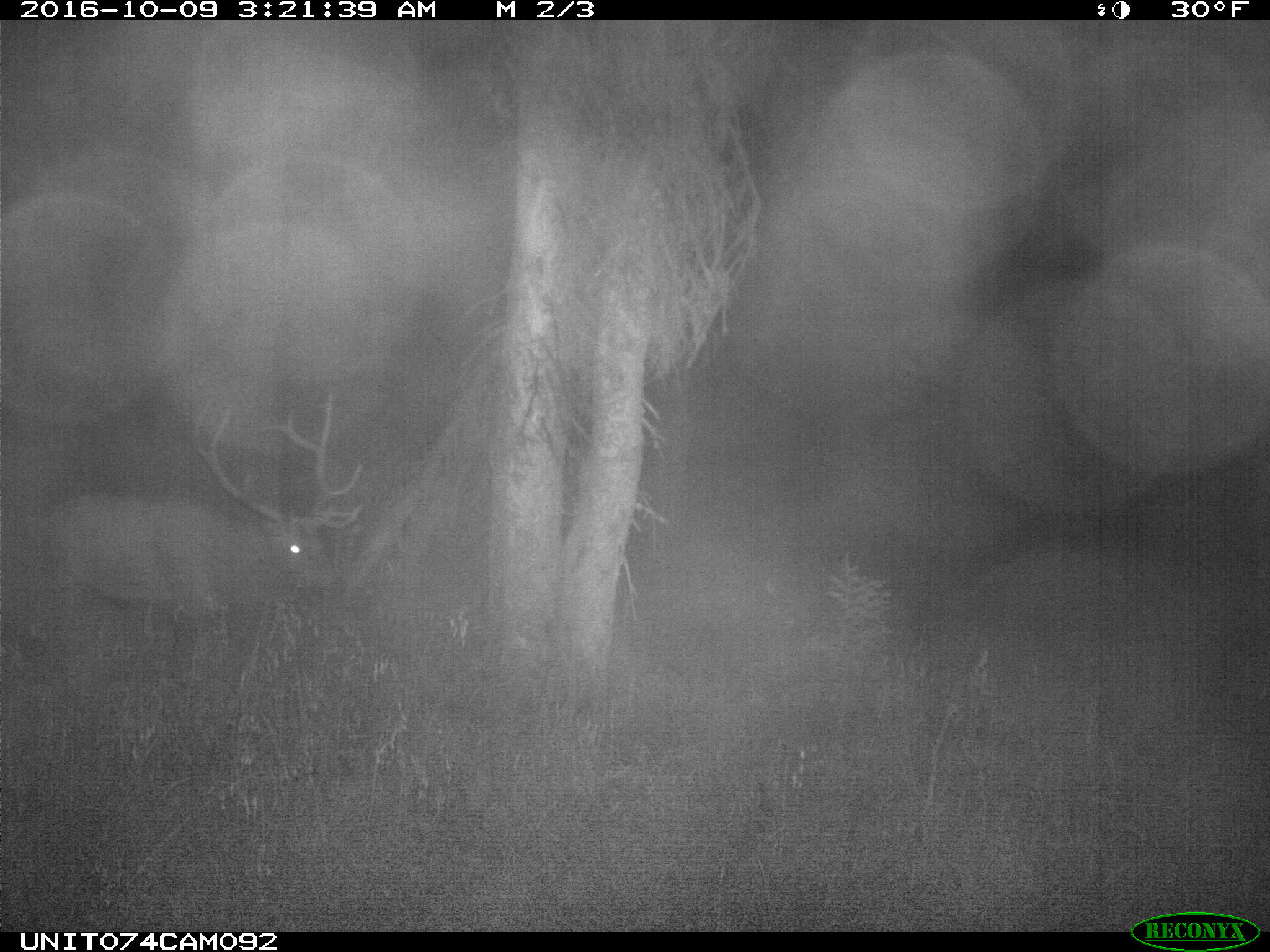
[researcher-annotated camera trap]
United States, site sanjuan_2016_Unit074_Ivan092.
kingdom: Animalia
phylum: Chordata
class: Mammalia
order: Artiodactyla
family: Cervidae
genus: Cervus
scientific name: Cervus elaphus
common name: red deer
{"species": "Cervus elaphus (red deer)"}